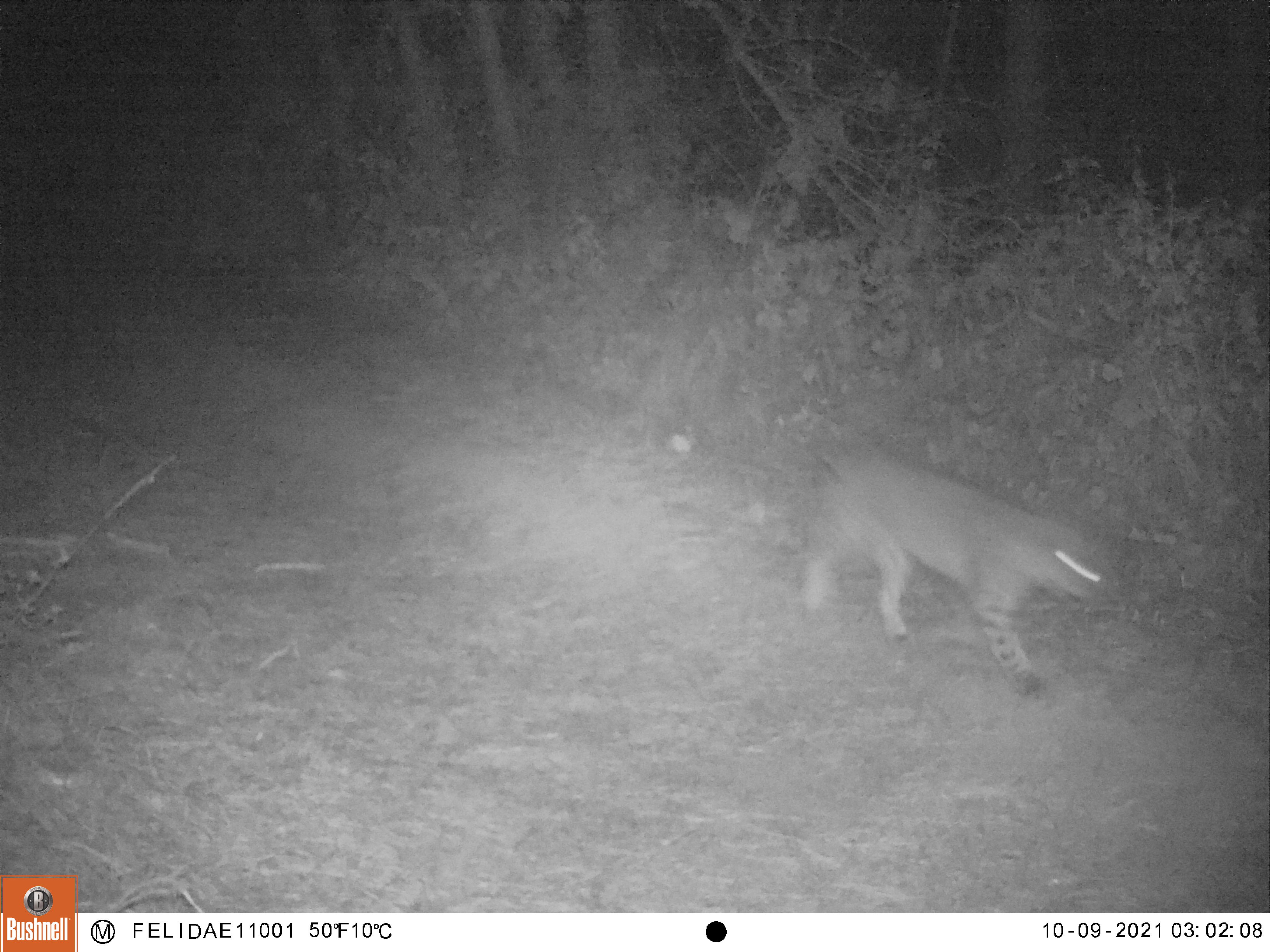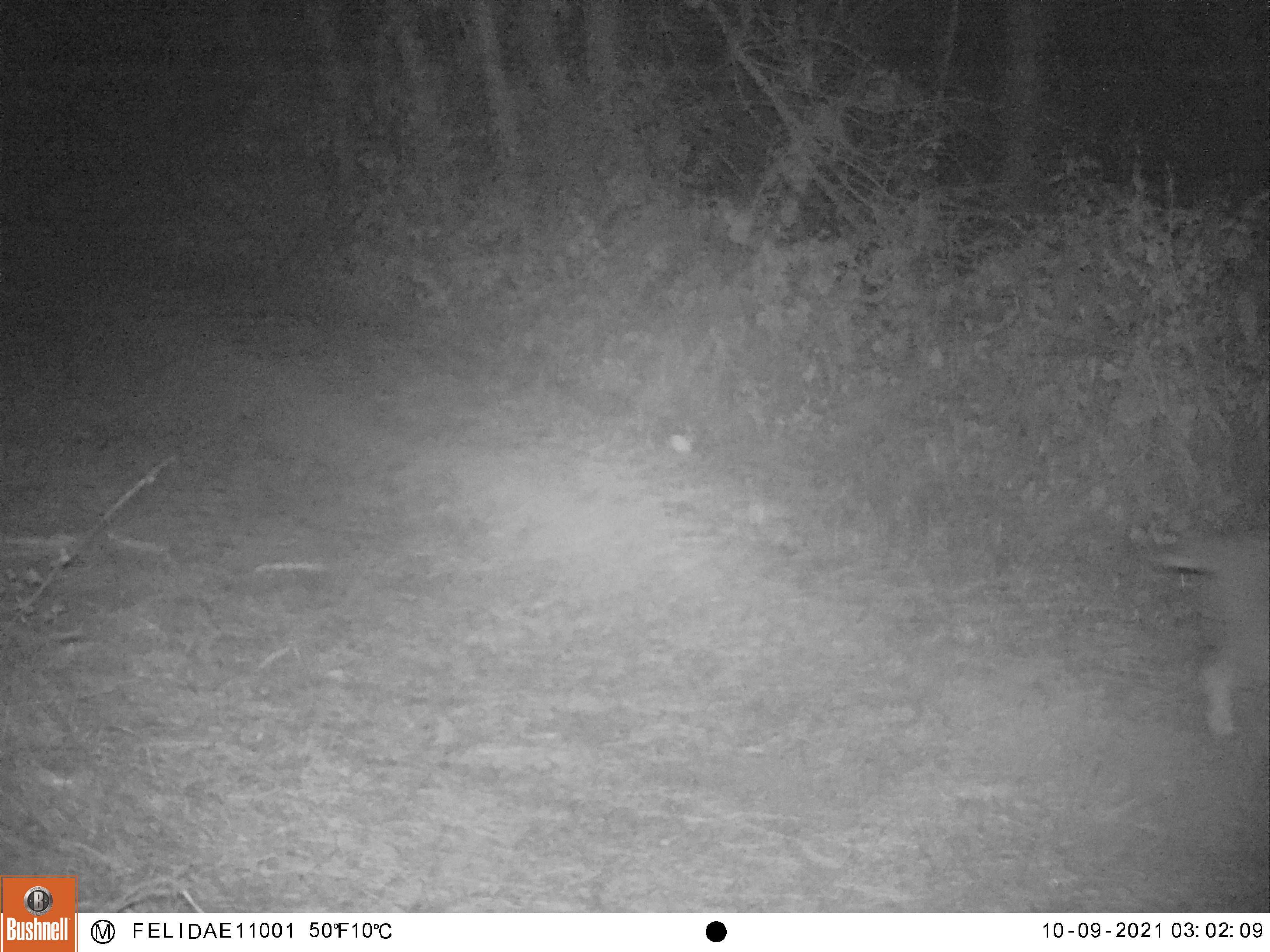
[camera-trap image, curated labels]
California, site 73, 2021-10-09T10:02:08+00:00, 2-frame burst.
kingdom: Animalia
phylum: Chordata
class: Mammalia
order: Carnivora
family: Felidae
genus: Lynx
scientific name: Lynx rufus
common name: bobcat